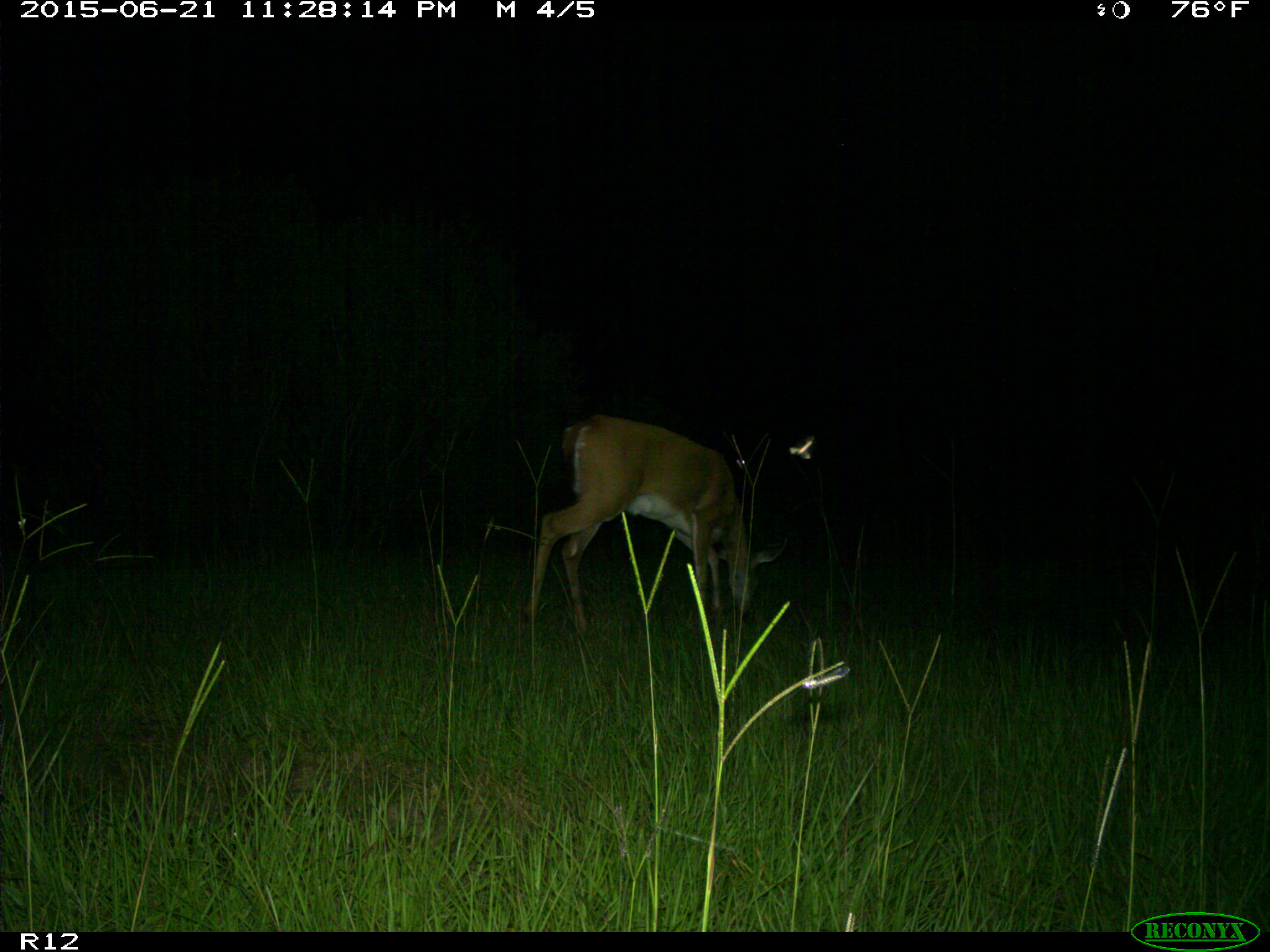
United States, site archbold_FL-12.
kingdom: Animalia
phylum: Chordata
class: Mammalia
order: Artiodactyla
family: Cervidae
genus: Odocoileus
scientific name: Odocoileus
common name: deer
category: unidentified deer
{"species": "unidentified deer (deer) (Odocoileus)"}